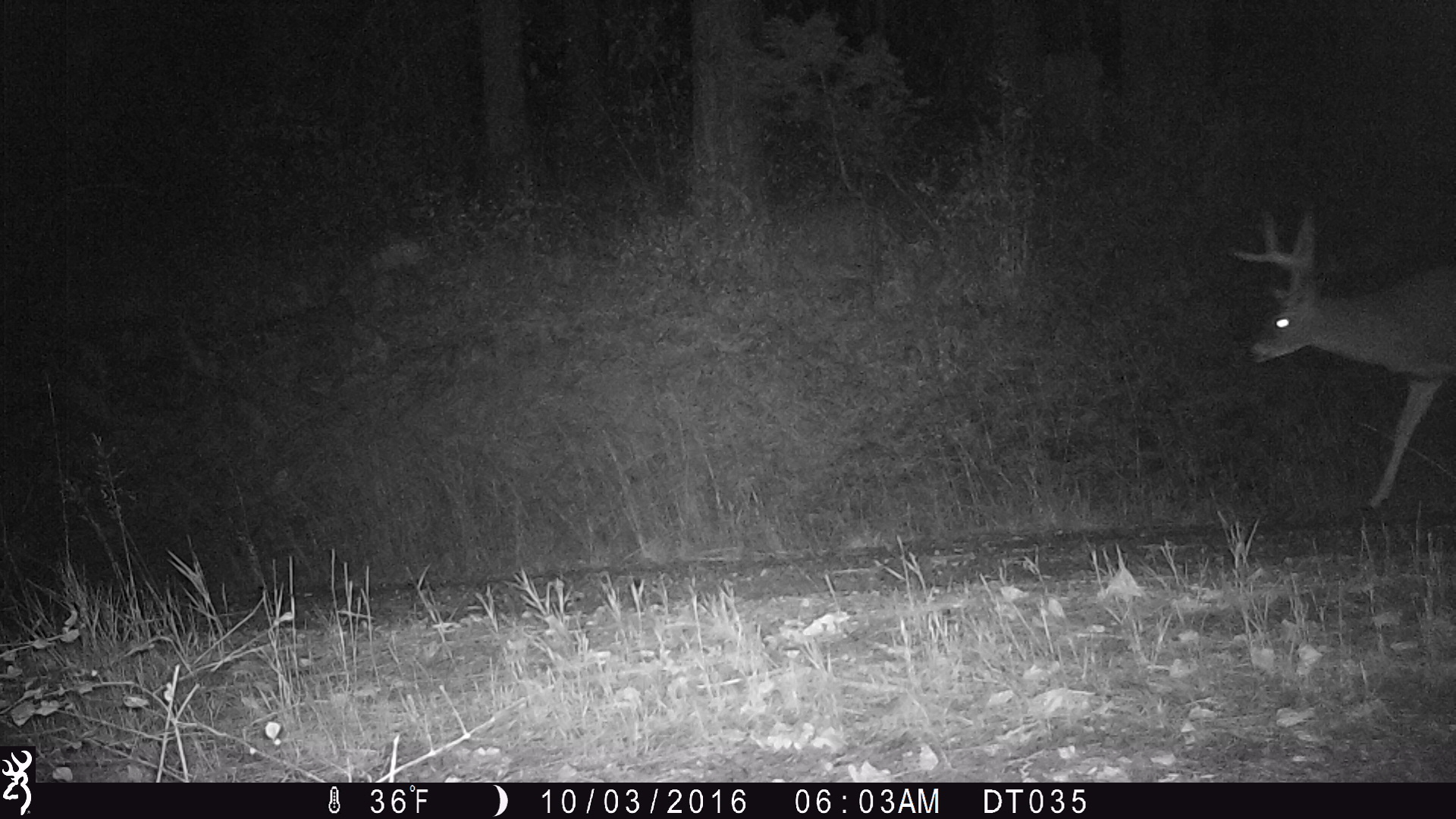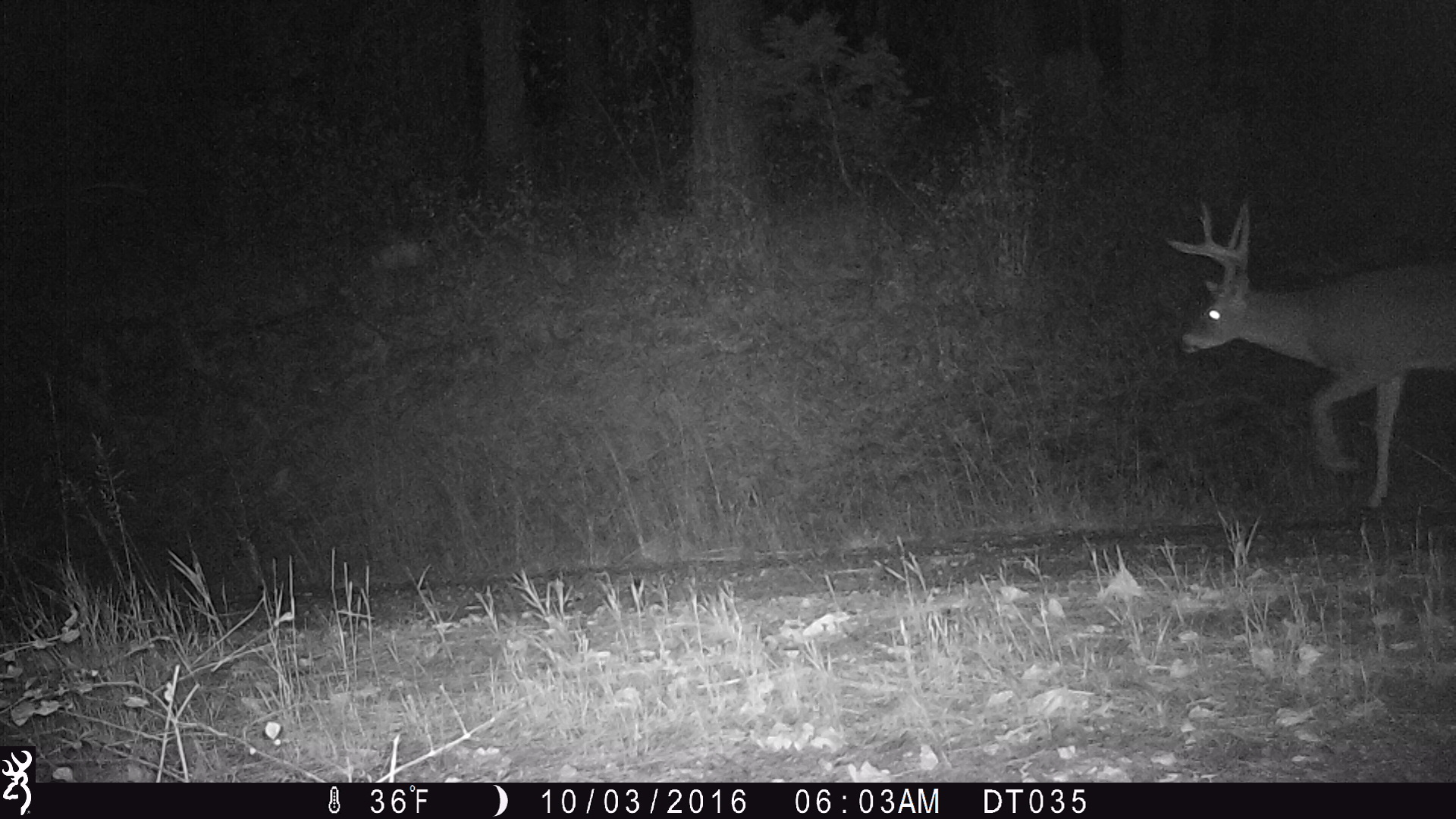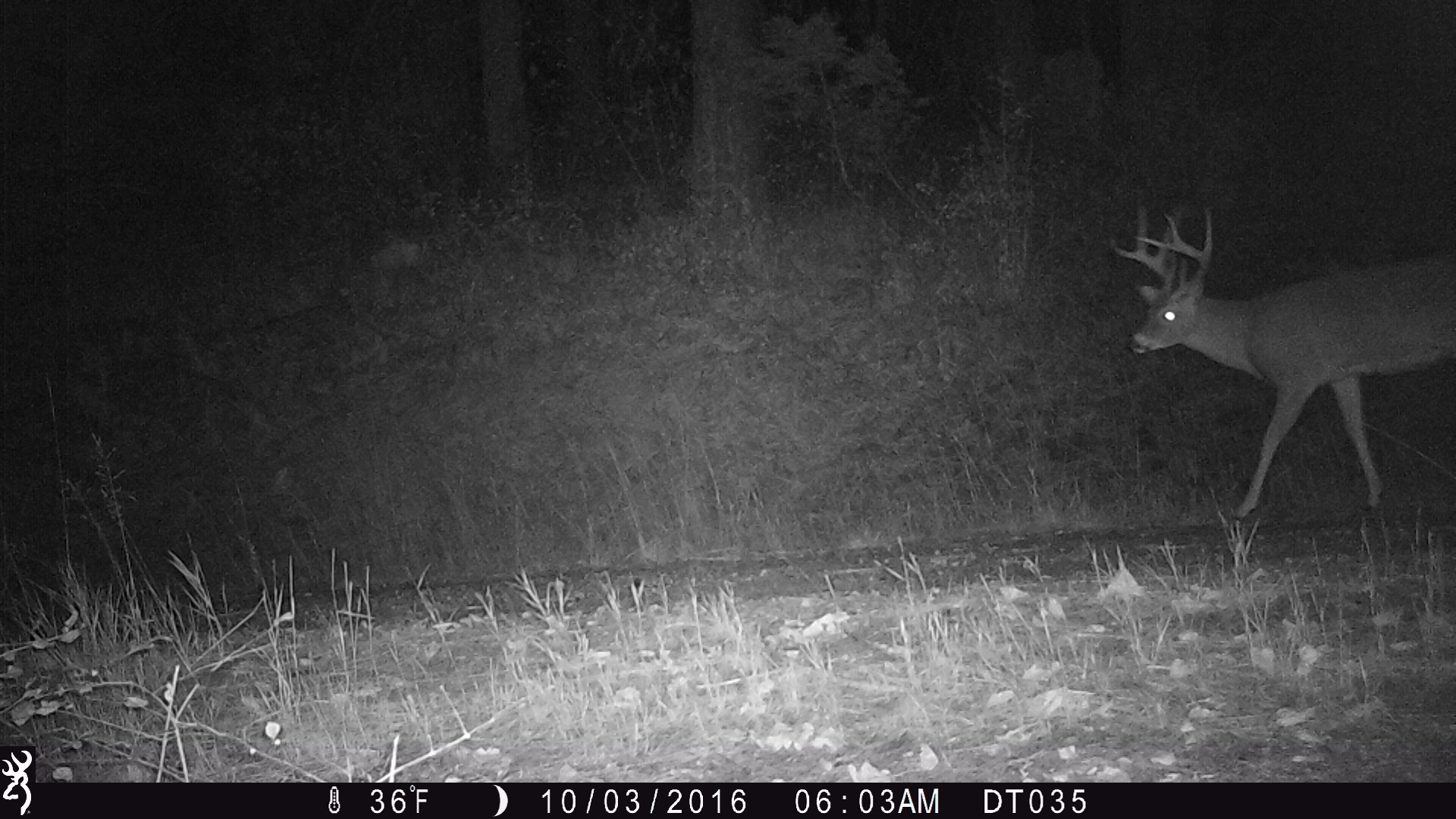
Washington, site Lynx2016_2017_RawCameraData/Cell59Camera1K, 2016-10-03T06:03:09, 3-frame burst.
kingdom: Animalia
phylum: Chordata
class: Mammalia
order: Artiodactyla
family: Cervidae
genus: Odocoileus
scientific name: Odocoileus virginianus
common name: white-tailed deer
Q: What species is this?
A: Odocoileus virginianus (white-tailed deer).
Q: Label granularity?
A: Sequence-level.